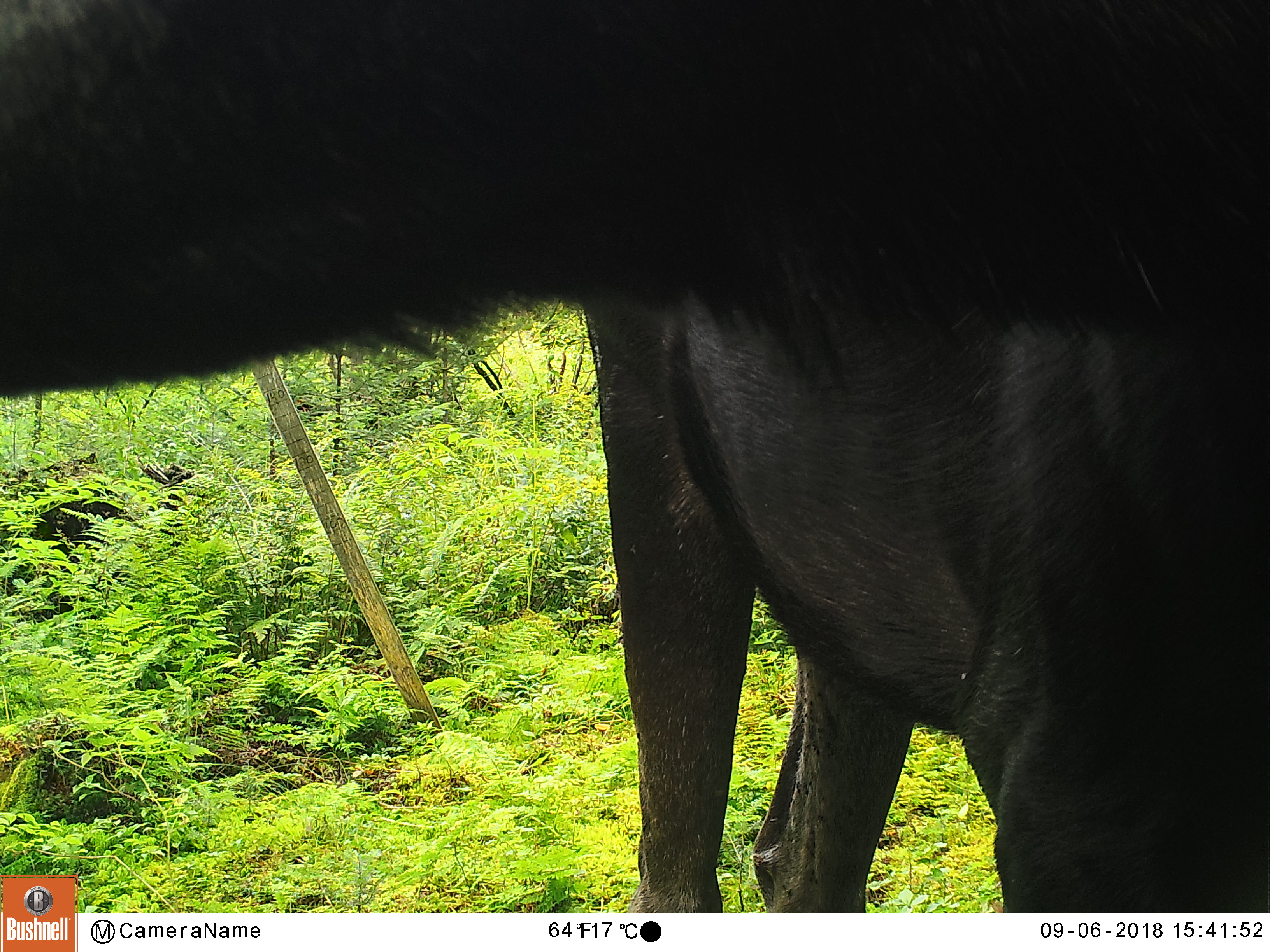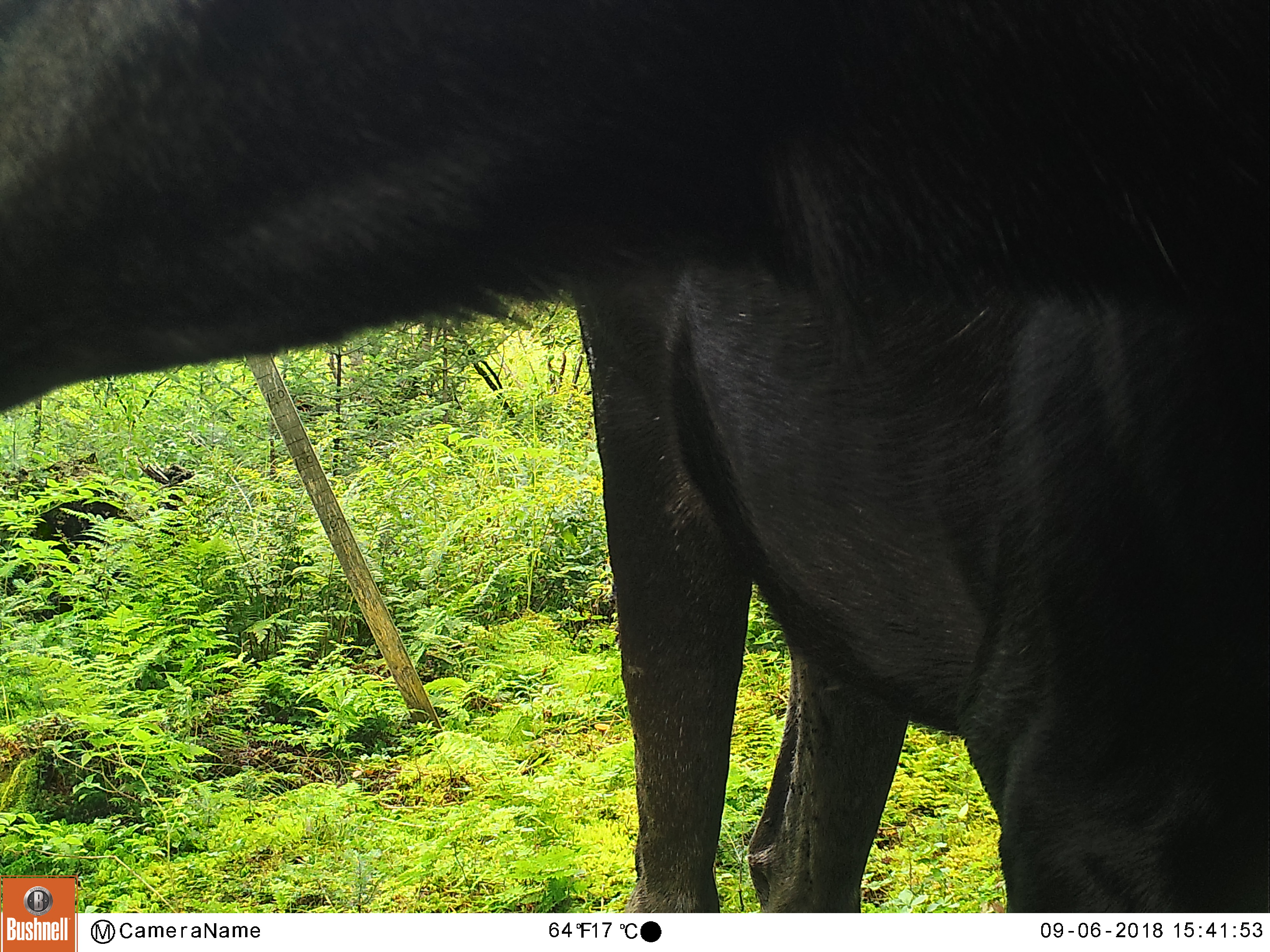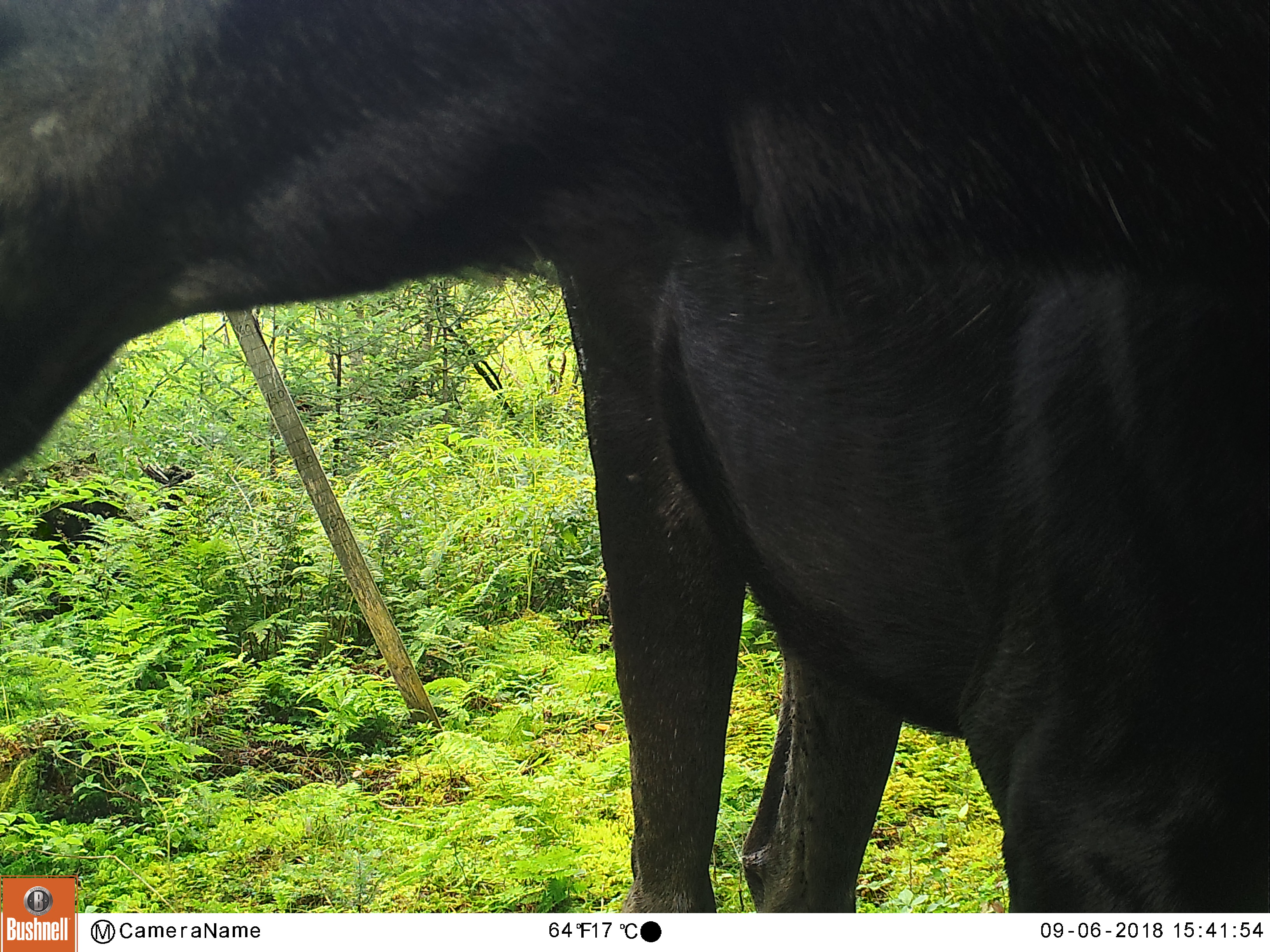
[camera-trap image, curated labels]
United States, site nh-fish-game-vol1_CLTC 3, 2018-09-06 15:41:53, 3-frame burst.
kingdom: Animalia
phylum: Chordata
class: Mammalia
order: Artiodactyla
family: Cervidae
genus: Alces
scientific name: Alces alces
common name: moose